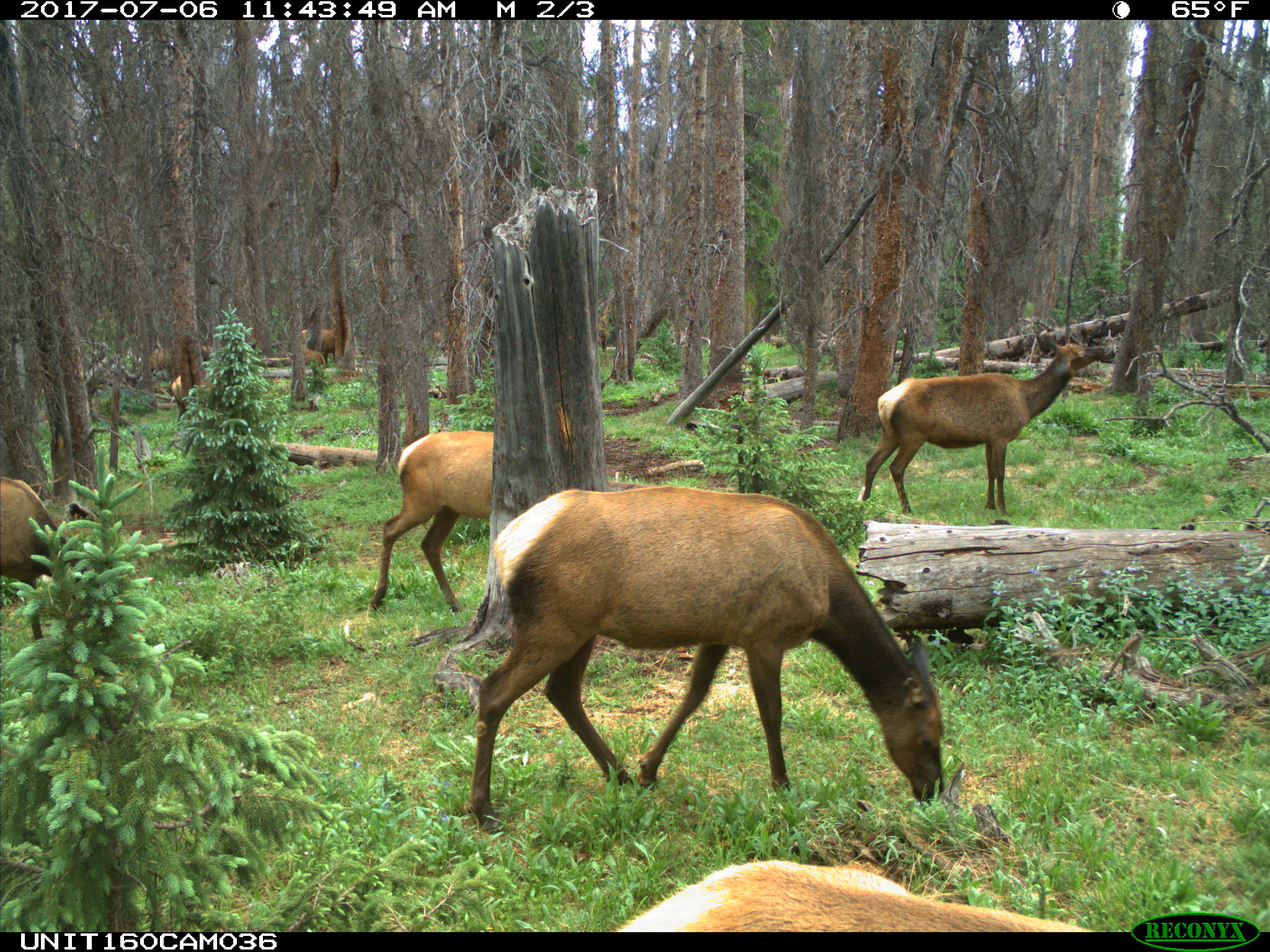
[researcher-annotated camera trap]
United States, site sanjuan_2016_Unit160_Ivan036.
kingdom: Animalia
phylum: Chordata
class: Mammalia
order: Artiodactyla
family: Cervidae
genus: Cervus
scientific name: Cervus elaphus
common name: red deer